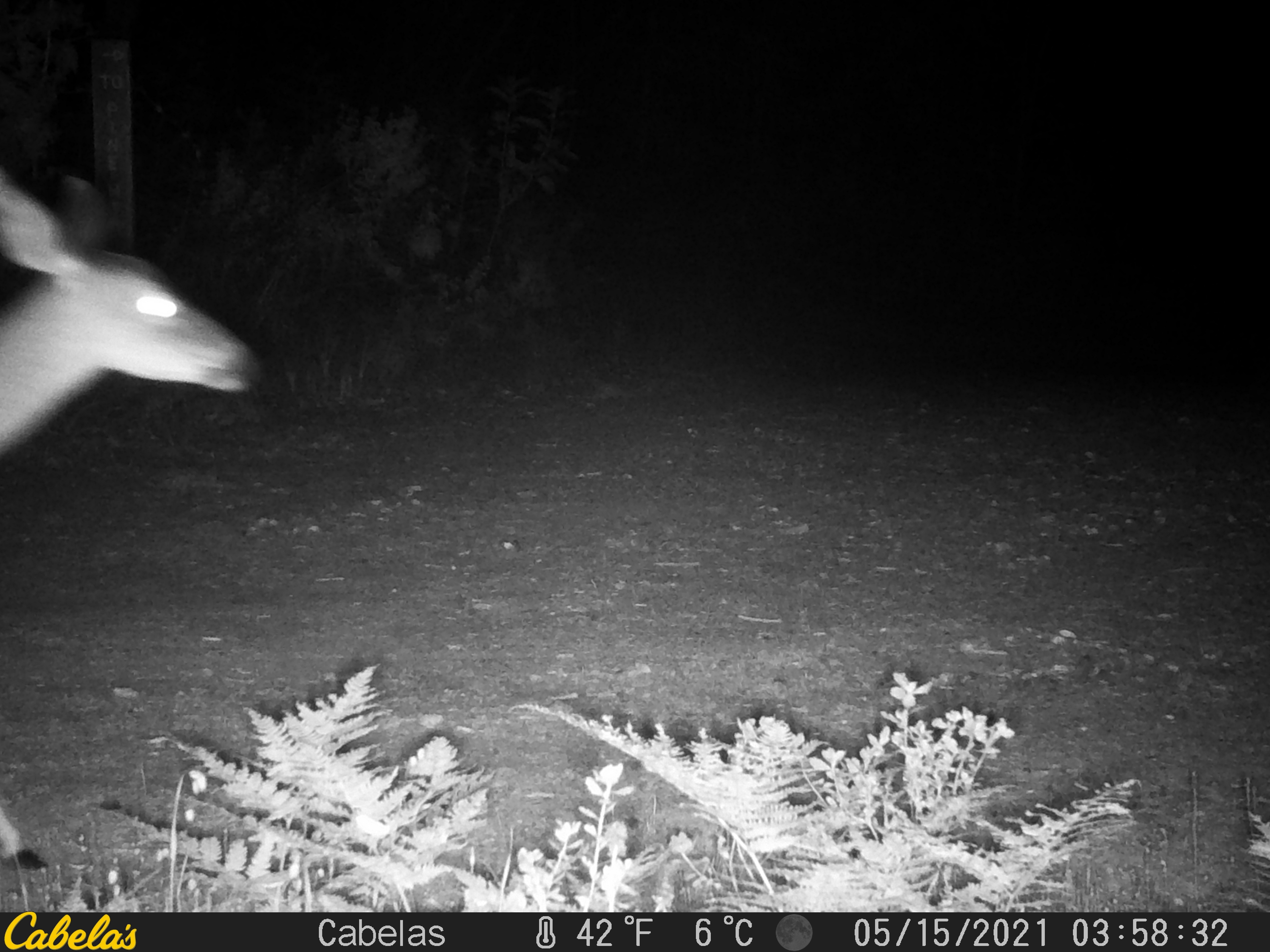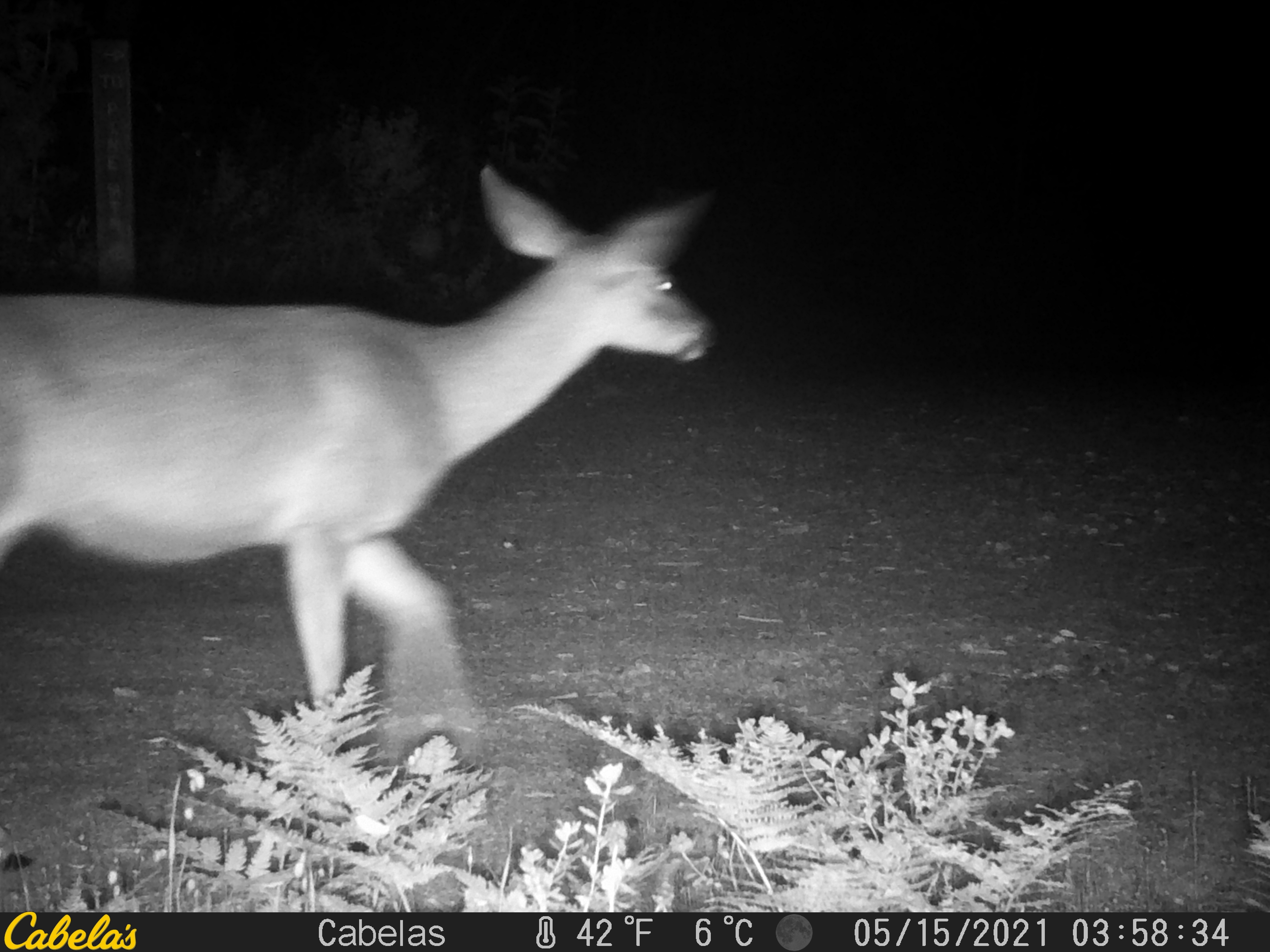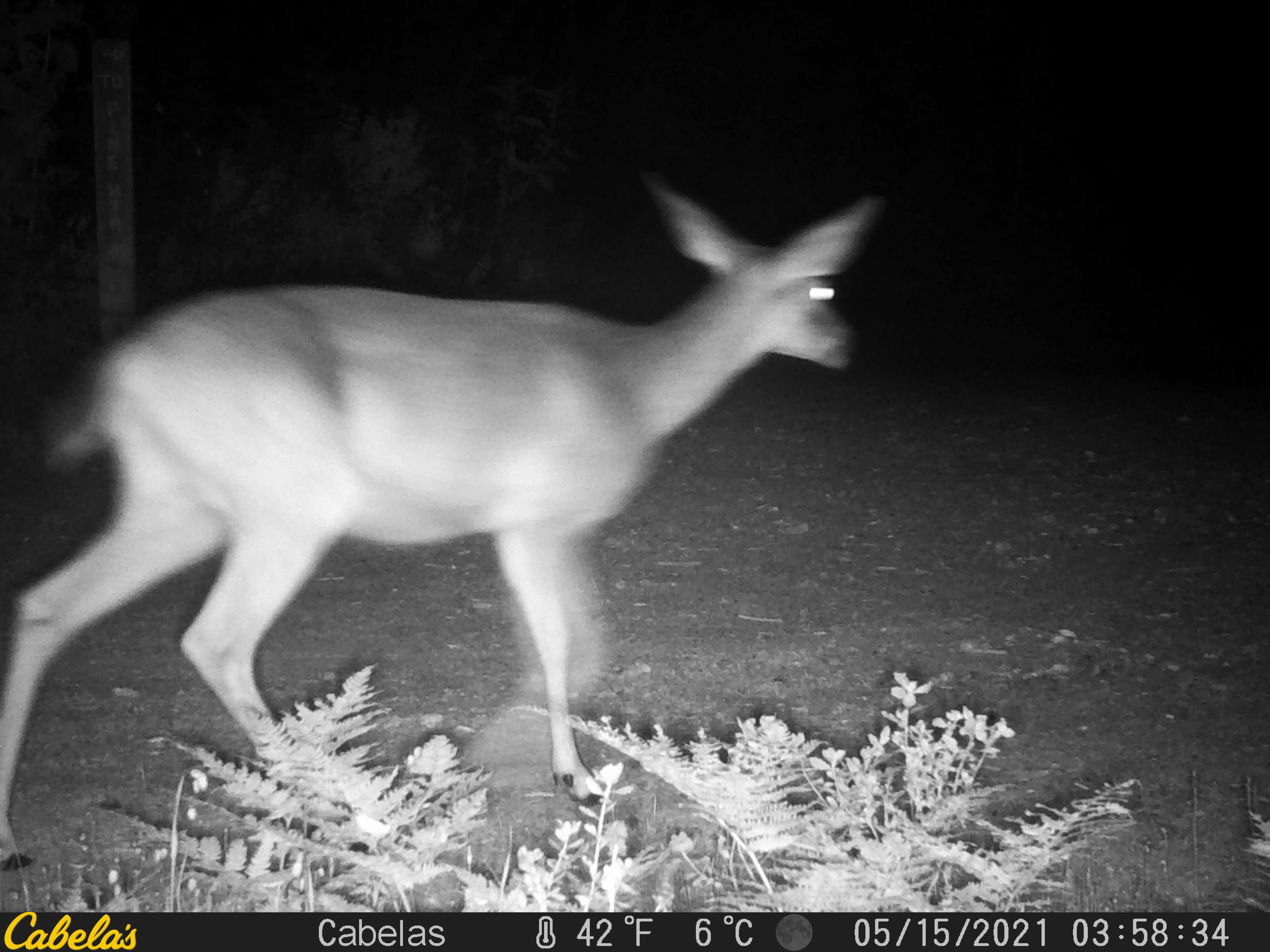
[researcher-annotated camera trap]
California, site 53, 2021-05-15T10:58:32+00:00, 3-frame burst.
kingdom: Animalia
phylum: Chordata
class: Mammalia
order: Artiodactyla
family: Cervidae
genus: Odocoileus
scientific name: Odocoileus hemionus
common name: mule deer